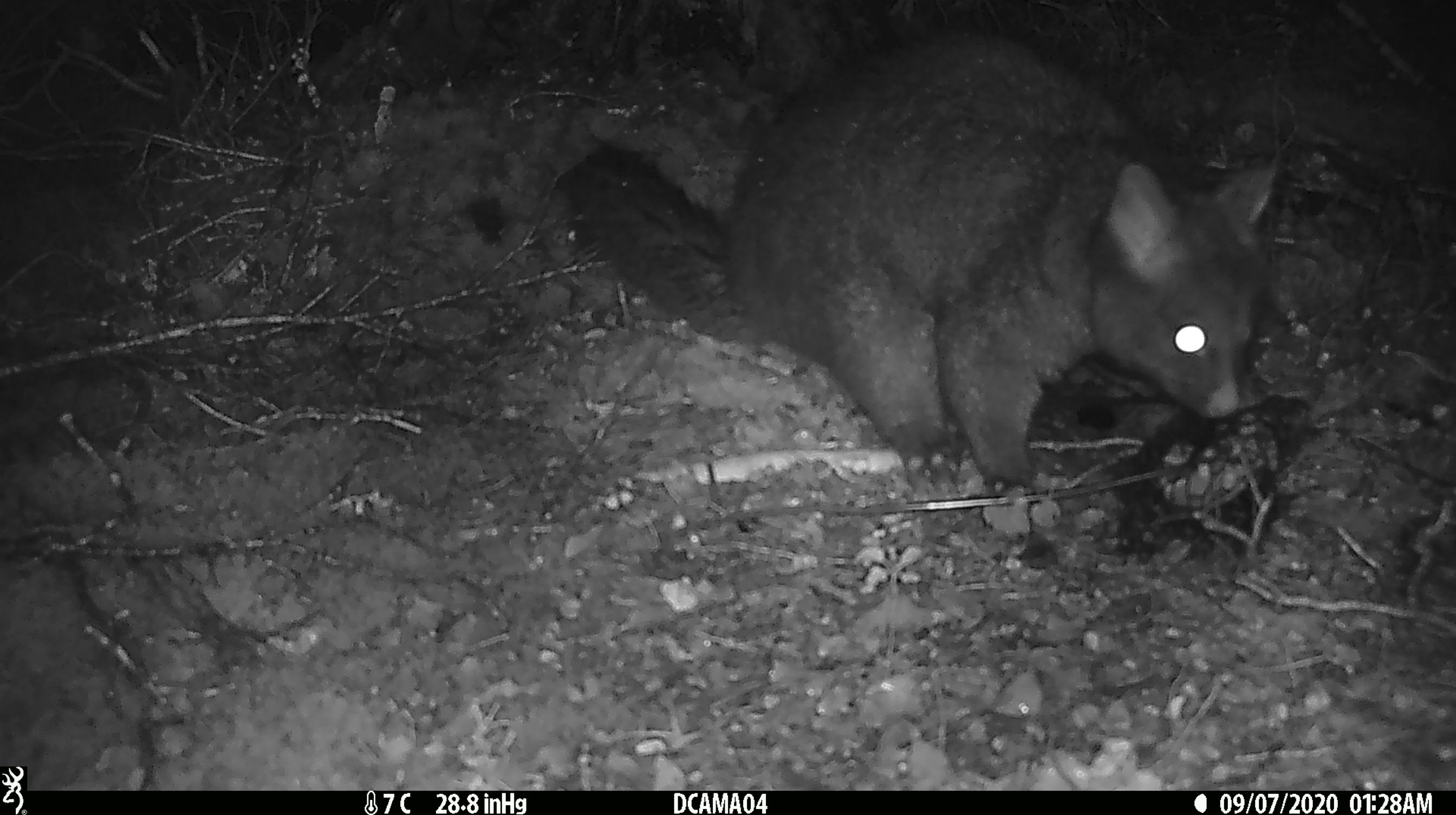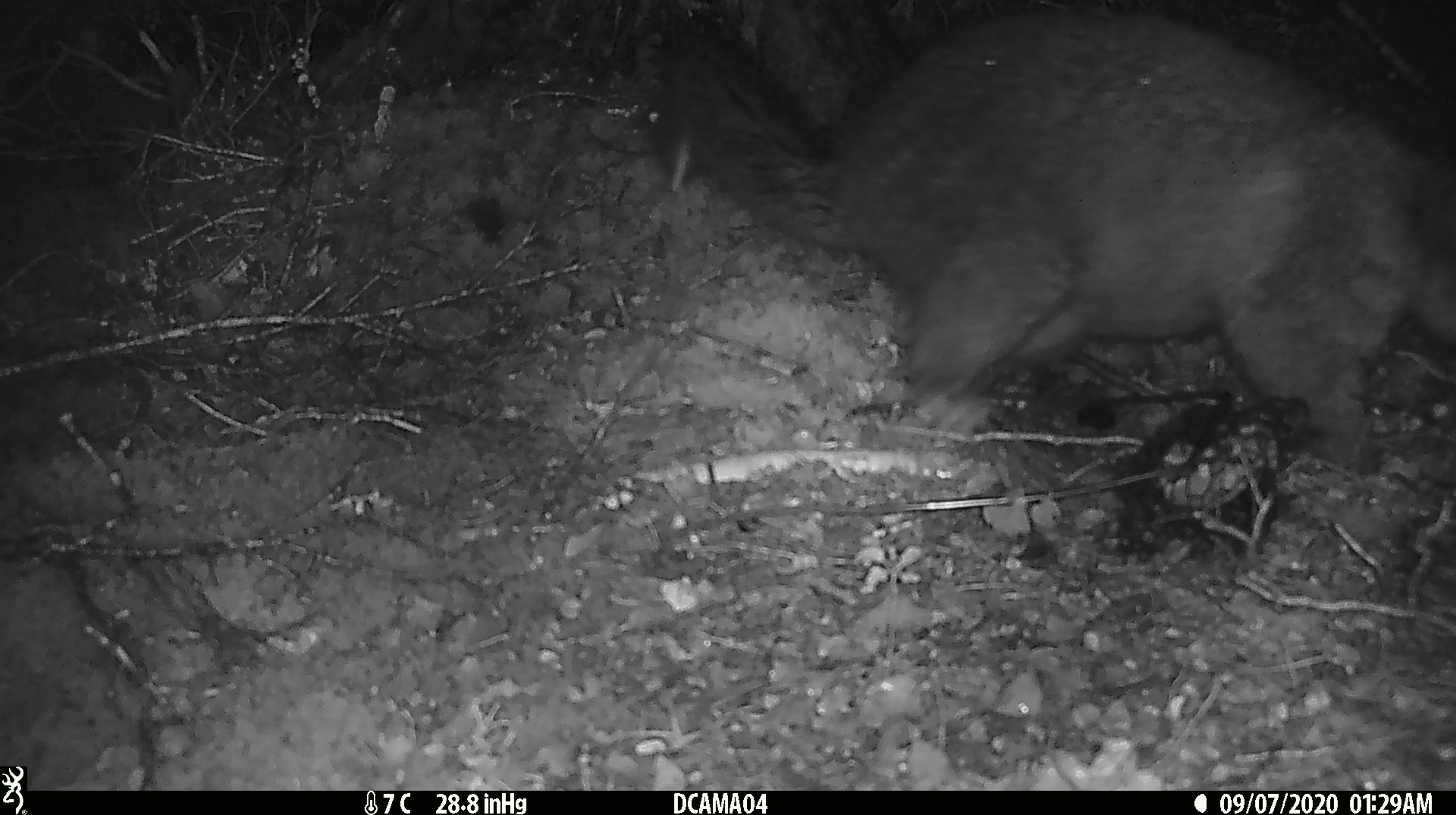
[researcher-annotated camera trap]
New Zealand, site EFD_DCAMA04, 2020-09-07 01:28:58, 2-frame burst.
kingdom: Animalia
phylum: Chordata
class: Mammalia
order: Diprotodontia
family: Phalangeridae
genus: Trichosurus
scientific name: Trichosurus vulpecula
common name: common brushtail possum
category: possum